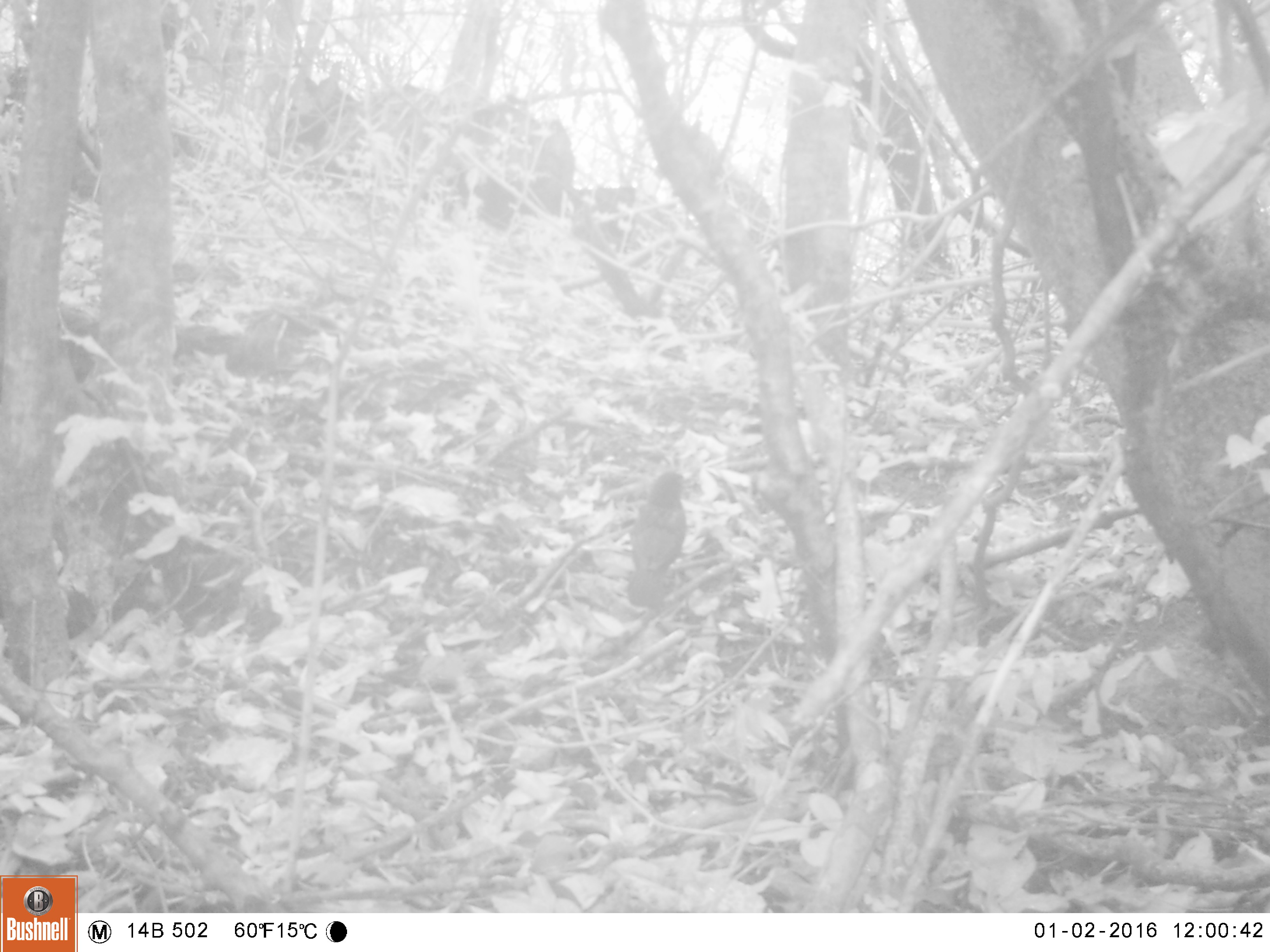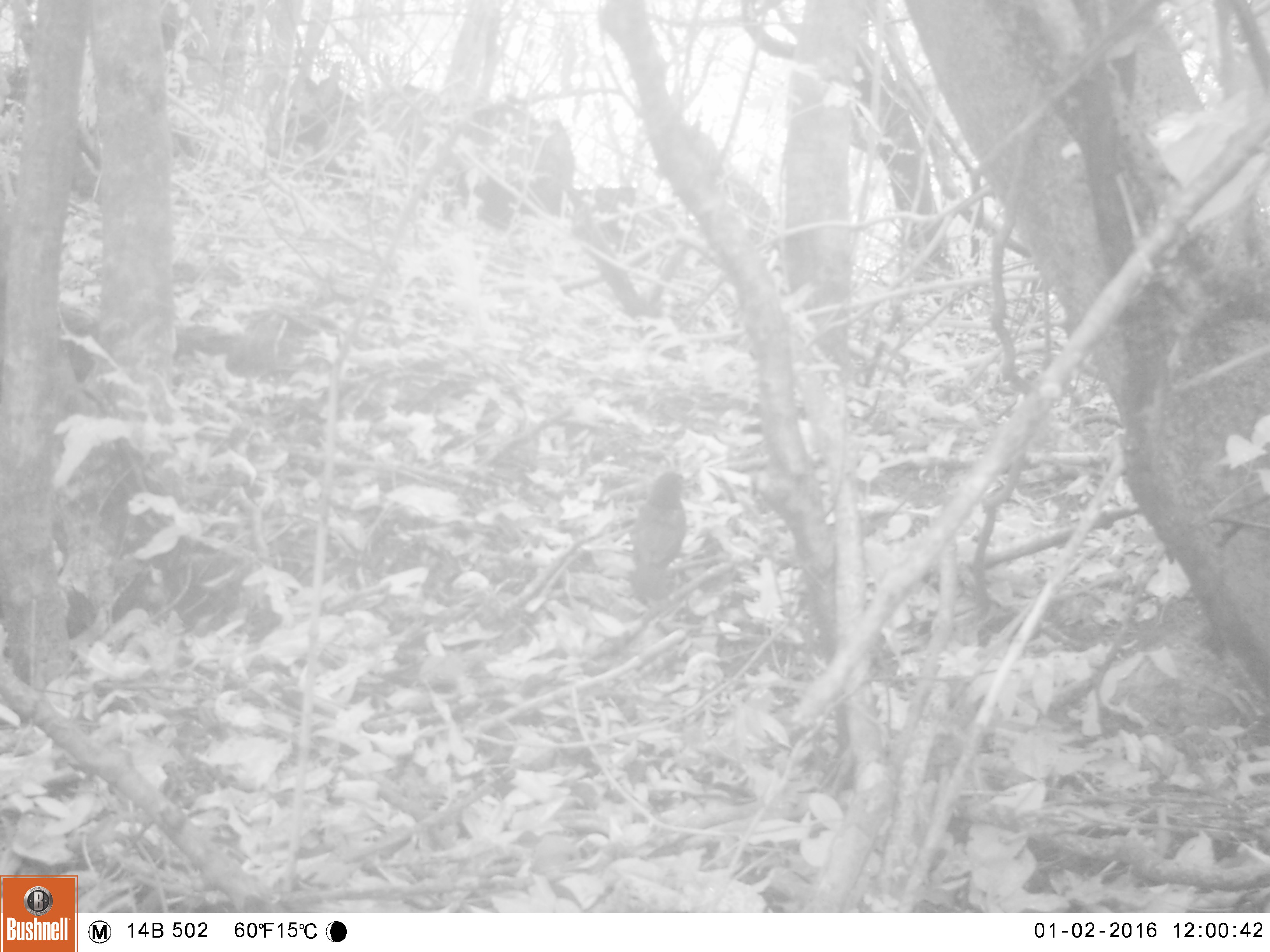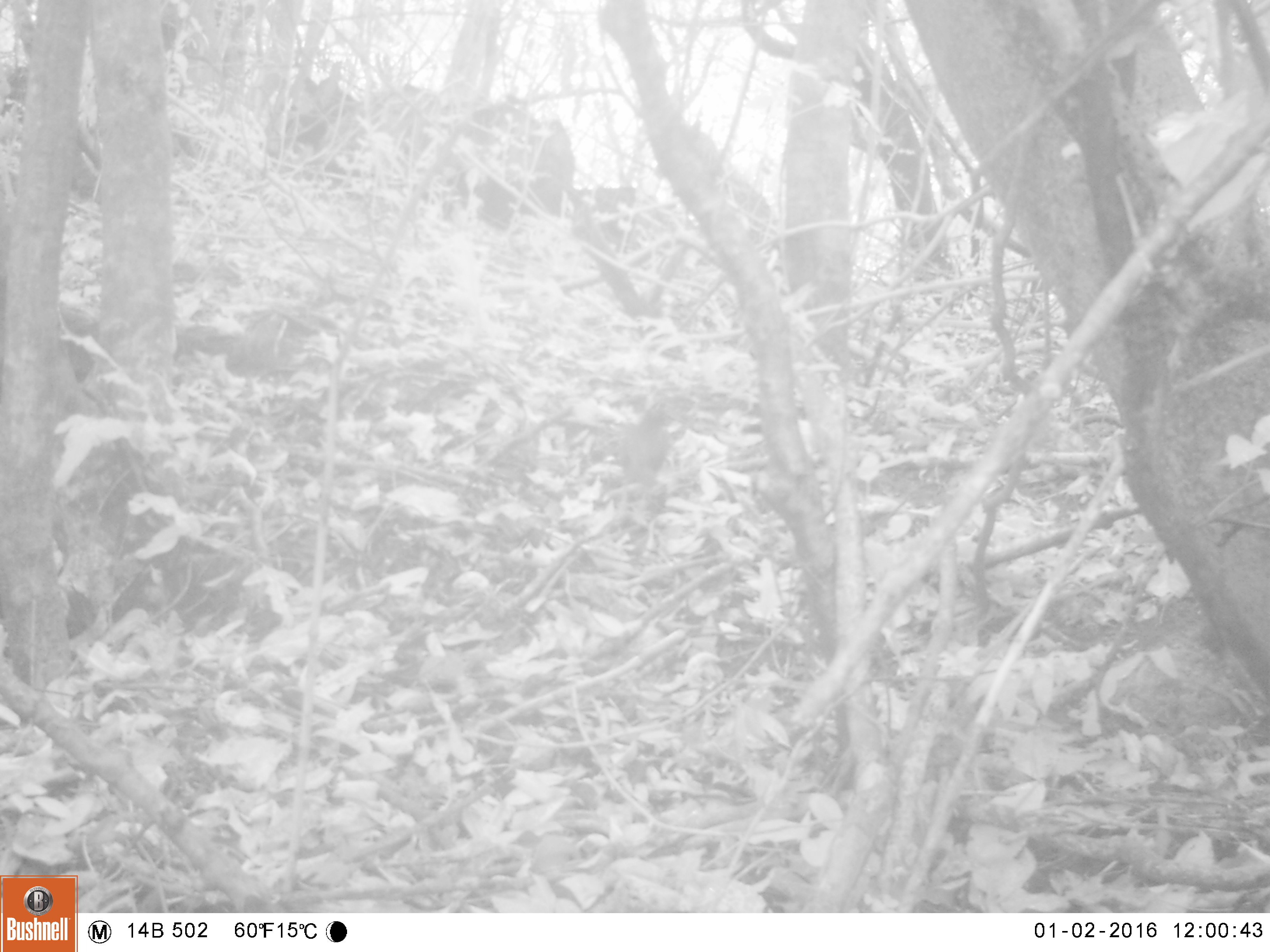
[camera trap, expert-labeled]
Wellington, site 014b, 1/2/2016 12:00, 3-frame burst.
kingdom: Animalia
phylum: Chordata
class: Aves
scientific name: Aves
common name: bird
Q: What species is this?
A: Bird (Aves).